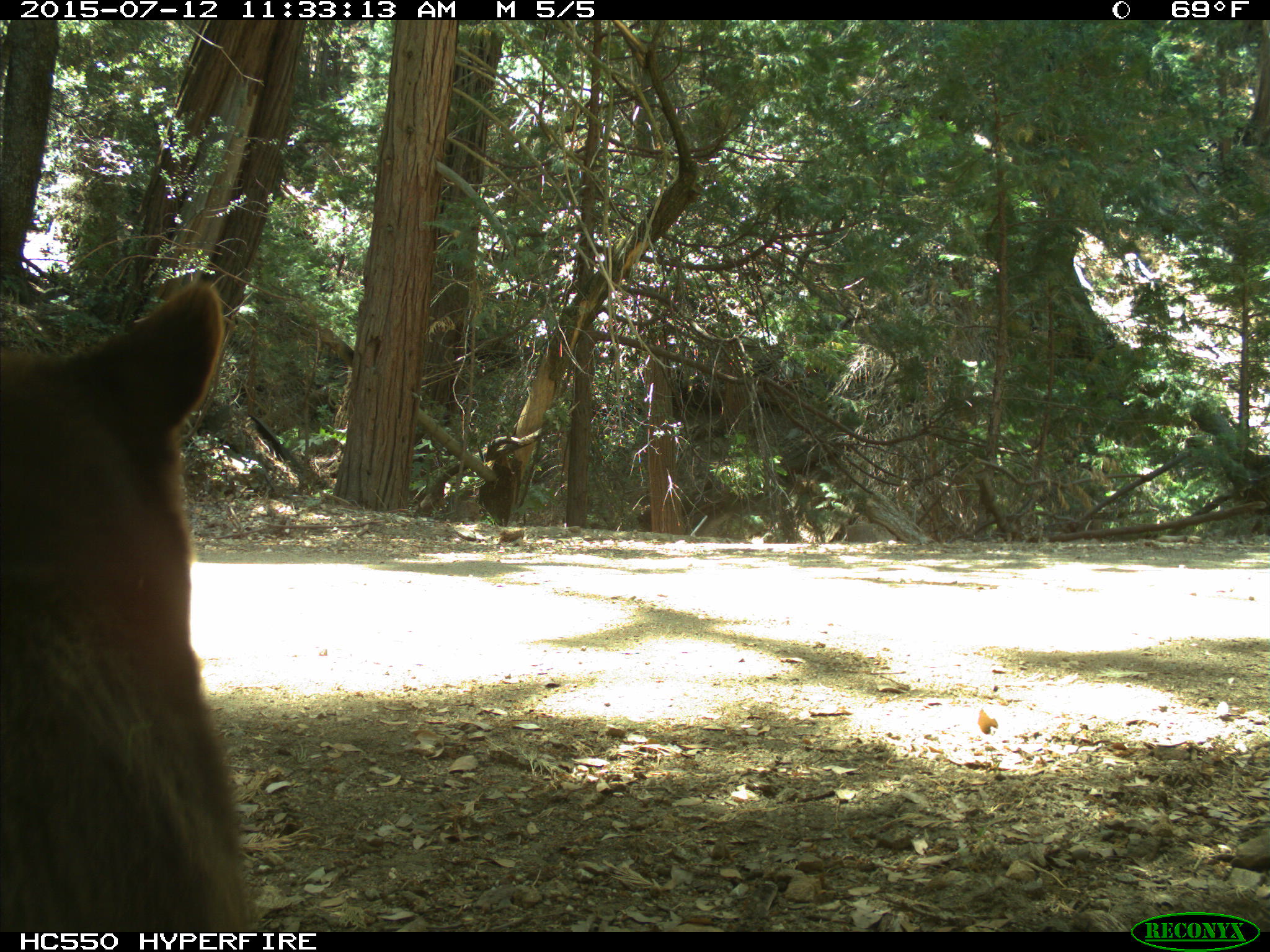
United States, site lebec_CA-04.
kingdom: Animalia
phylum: Chordata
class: Mammalia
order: Carnivora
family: Ursidae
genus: Ursus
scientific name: Ursus americanus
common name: american black bear